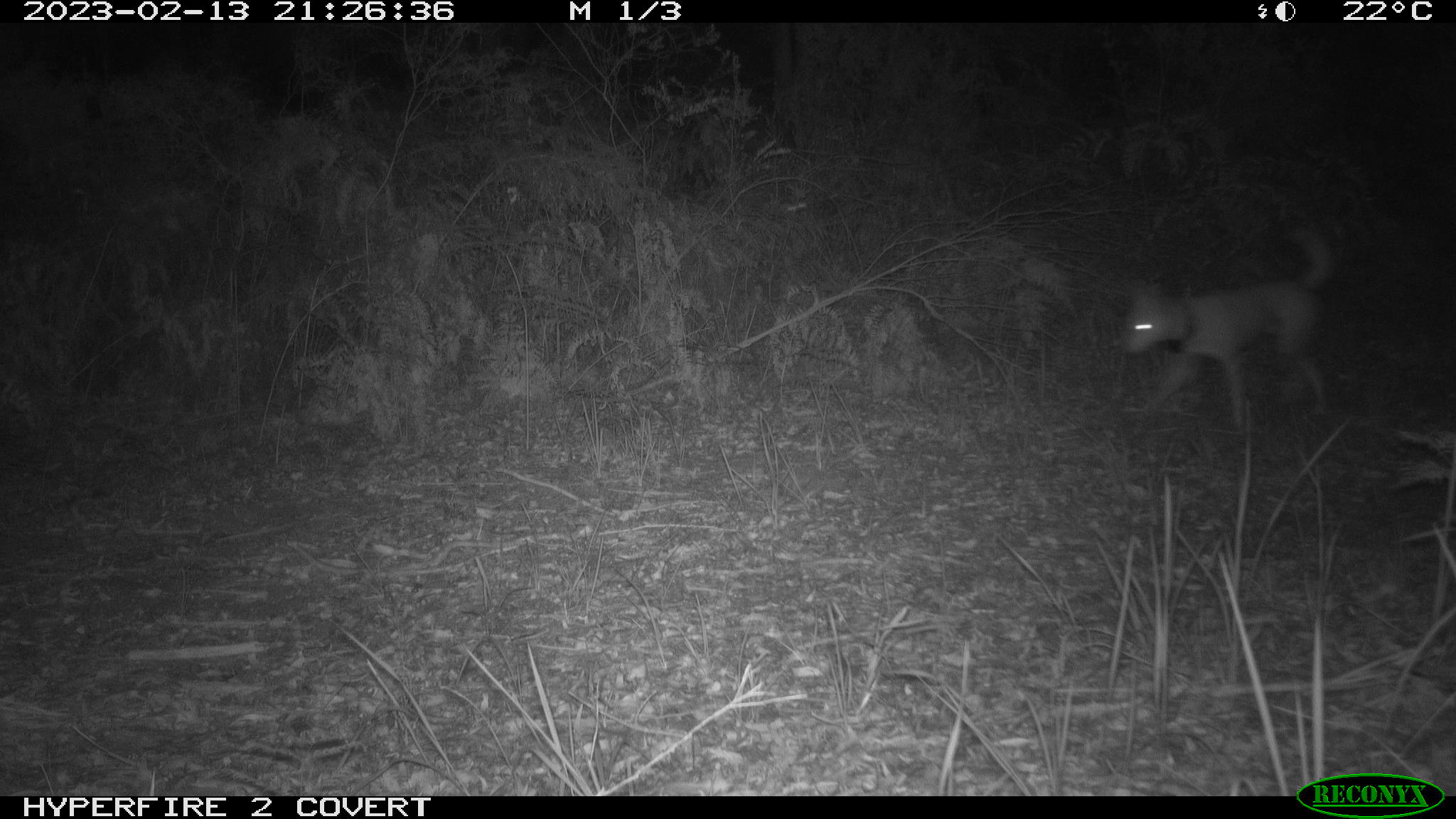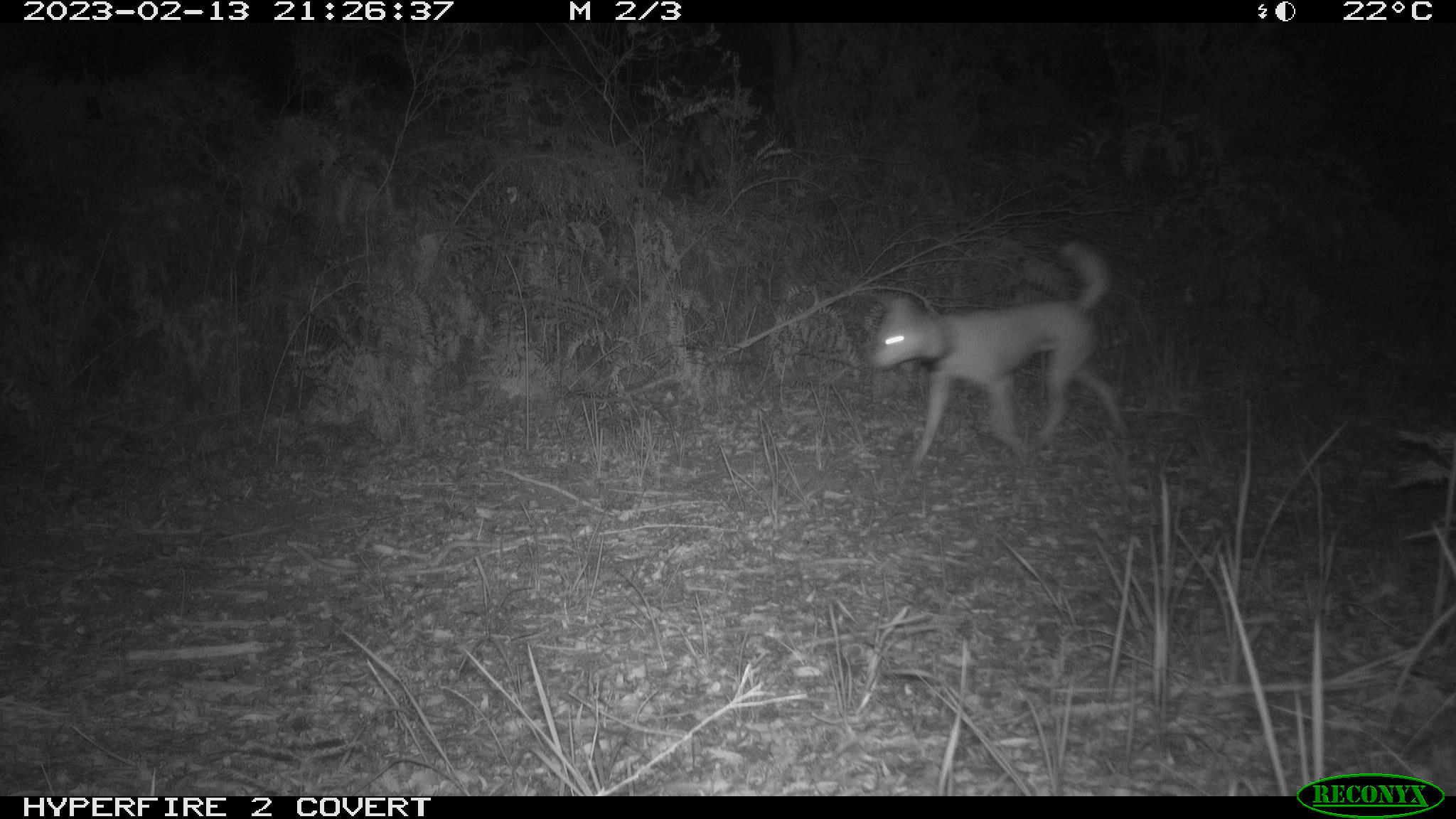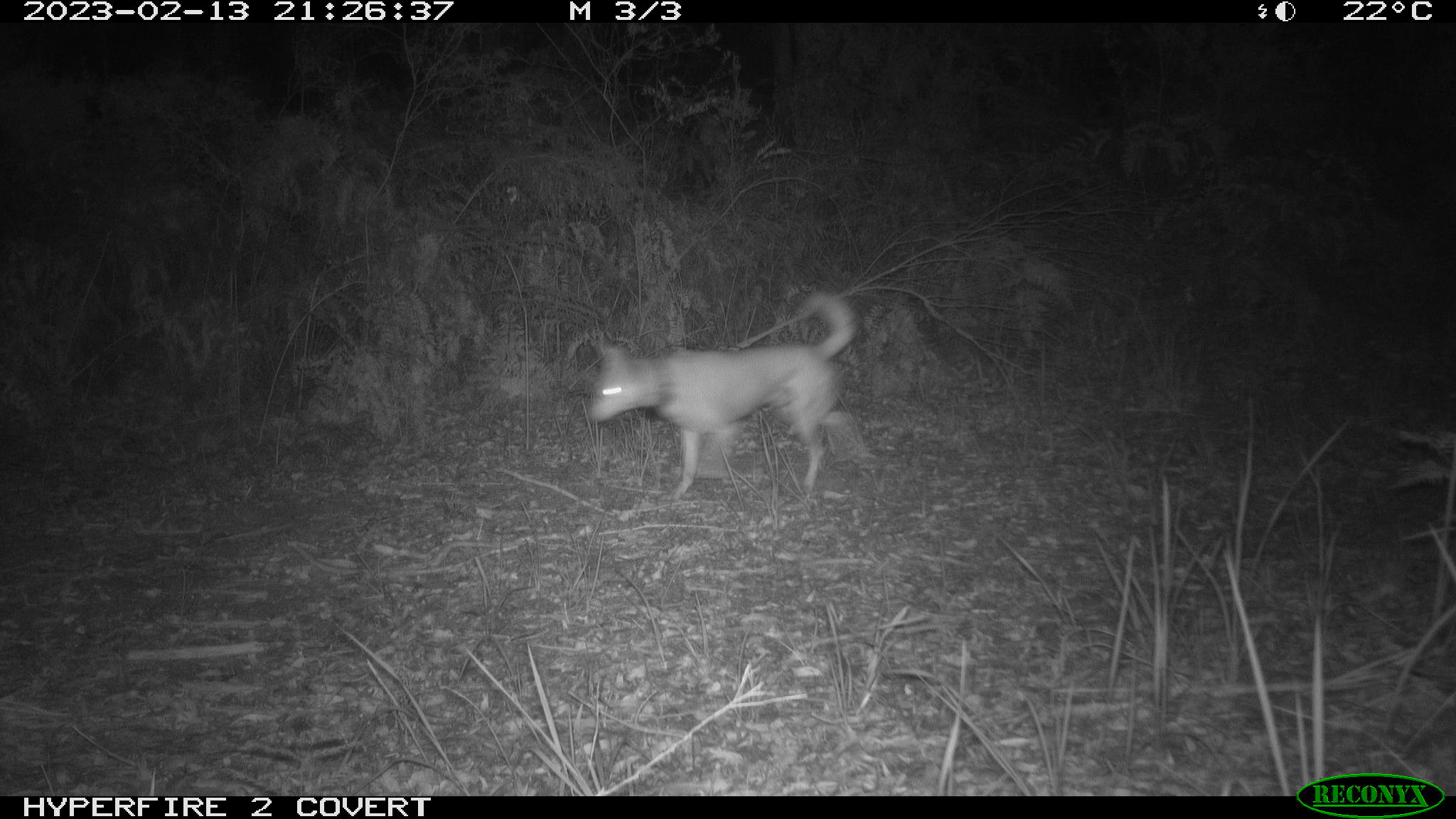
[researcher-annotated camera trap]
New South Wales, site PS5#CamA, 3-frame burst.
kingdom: Animalia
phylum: Chordata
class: Mammalia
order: Carnivora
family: Canidae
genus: Canis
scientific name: Canis familiaris dingo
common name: dingo